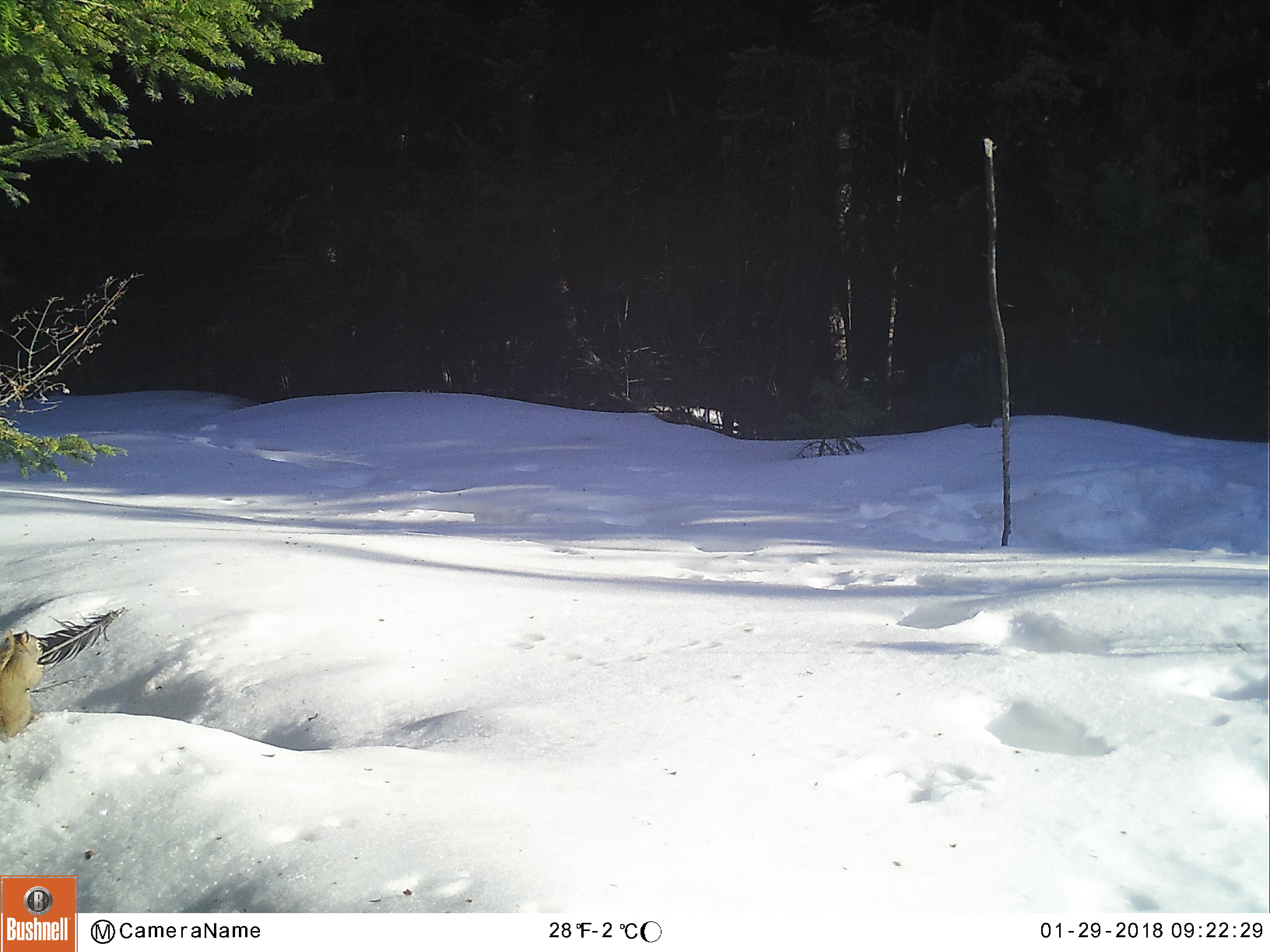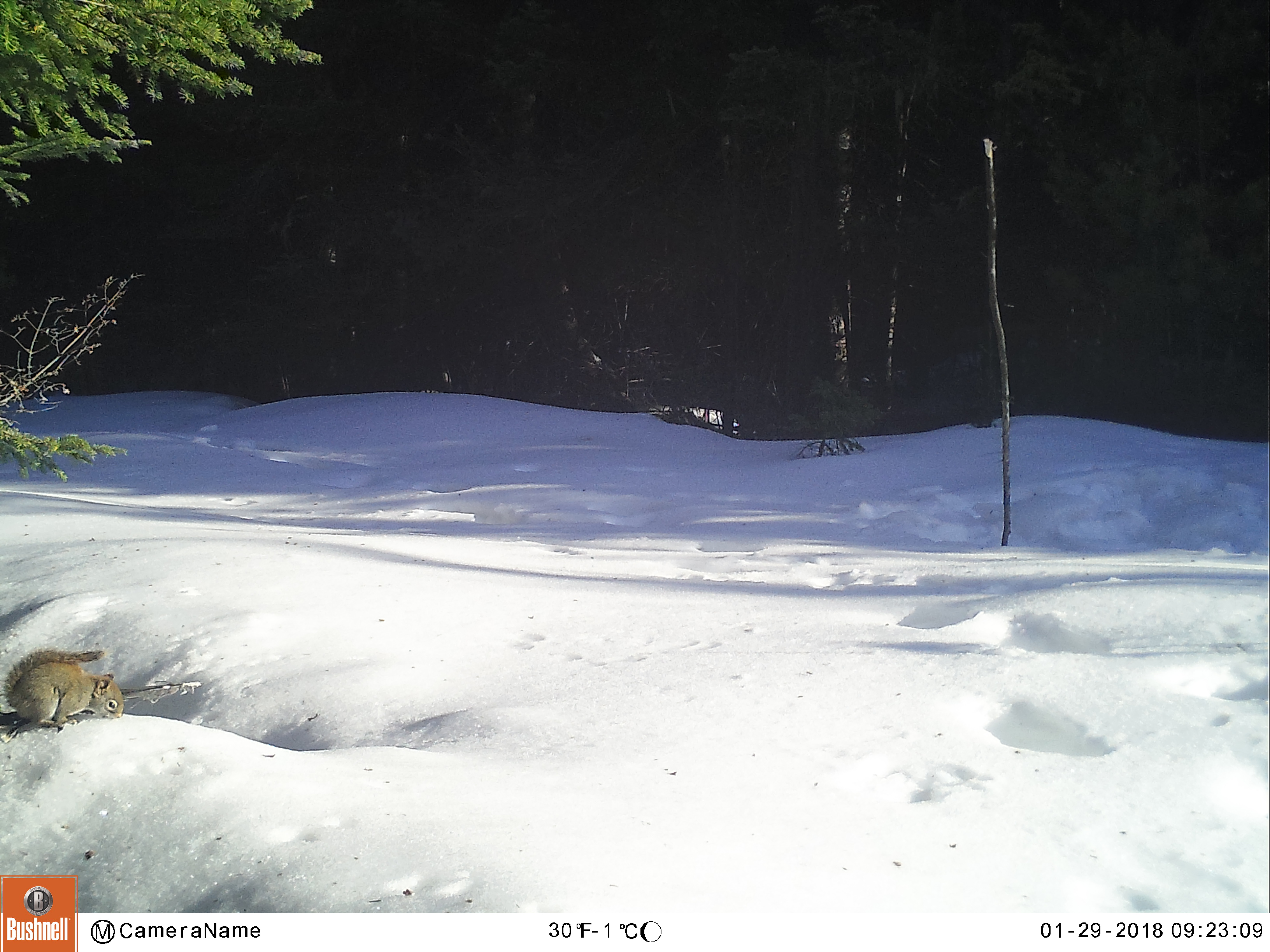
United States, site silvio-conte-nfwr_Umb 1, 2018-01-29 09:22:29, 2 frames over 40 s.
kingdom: Animalia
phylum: Chordata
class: Mammalia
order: Rodentia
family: Sciuridae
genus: Tamiasciurus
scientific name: Tamiasciurus hudsonicus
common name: red squirrel